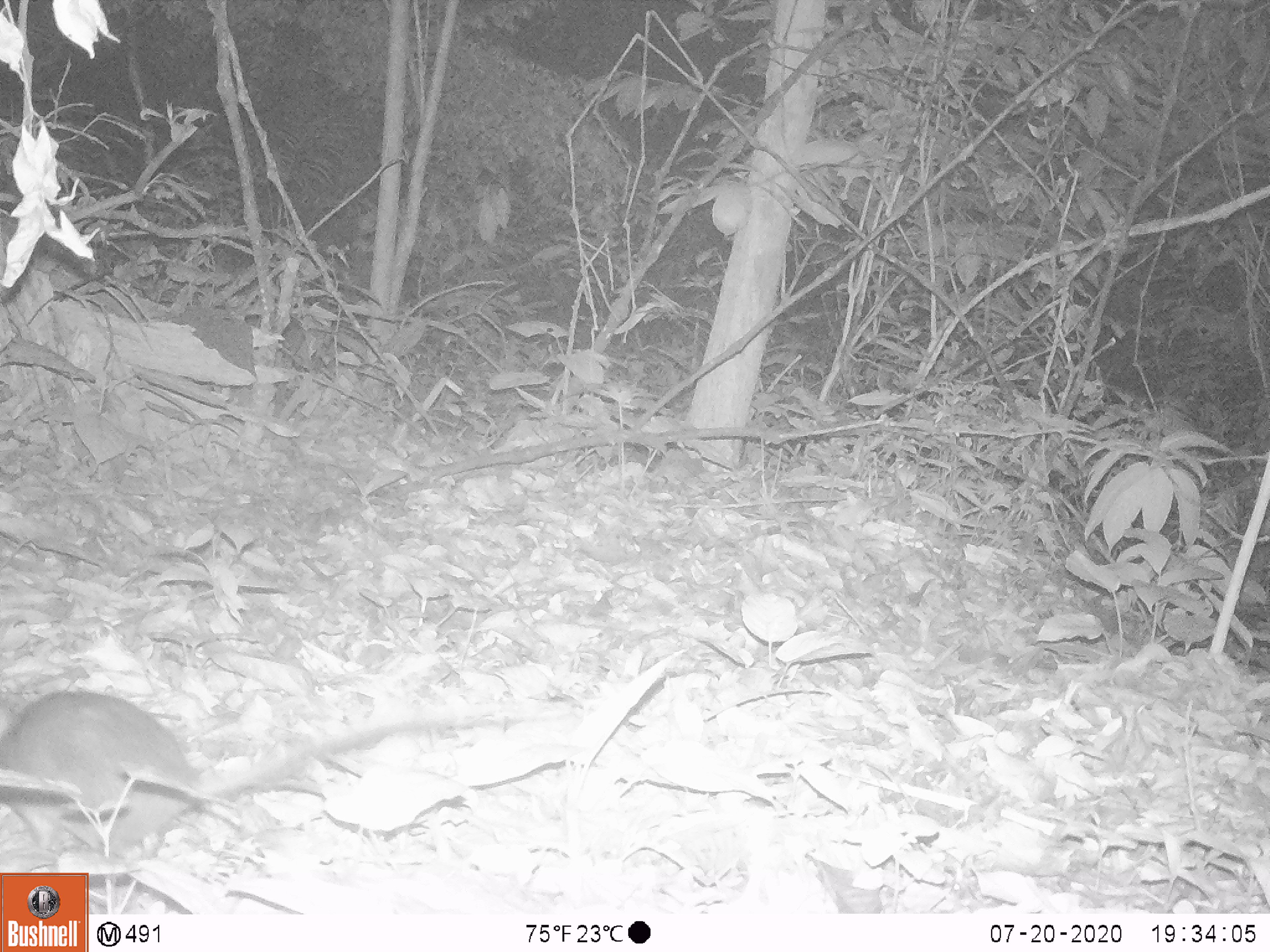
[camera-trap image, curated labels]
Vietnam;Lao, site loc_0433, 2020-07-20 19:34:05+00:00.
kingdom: Animalia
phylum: Chordata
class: Mammalia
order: Rodentia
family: Muridae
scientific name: Muridae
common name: old-world mice and rats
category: unidentified murid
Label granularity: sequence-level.